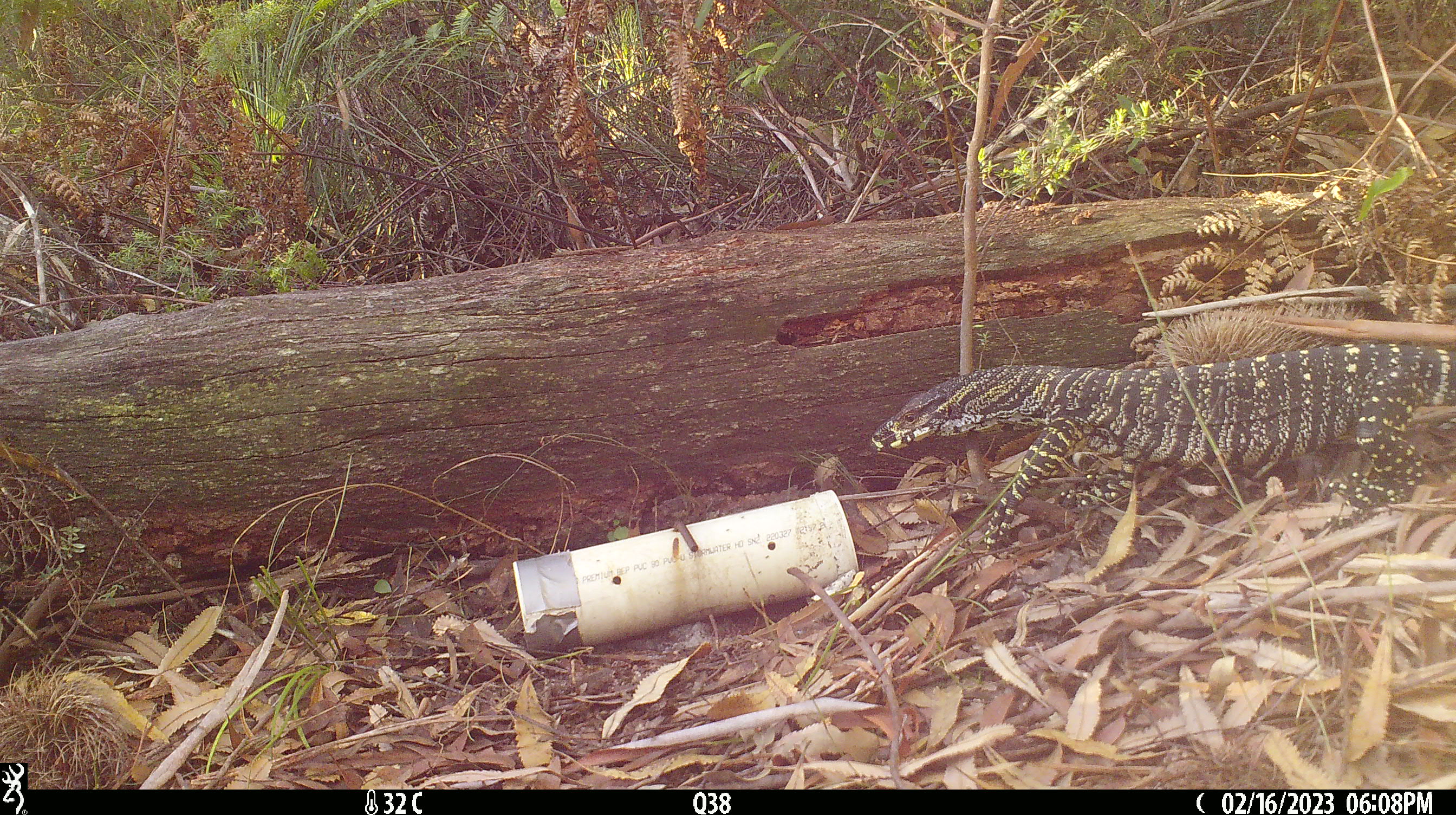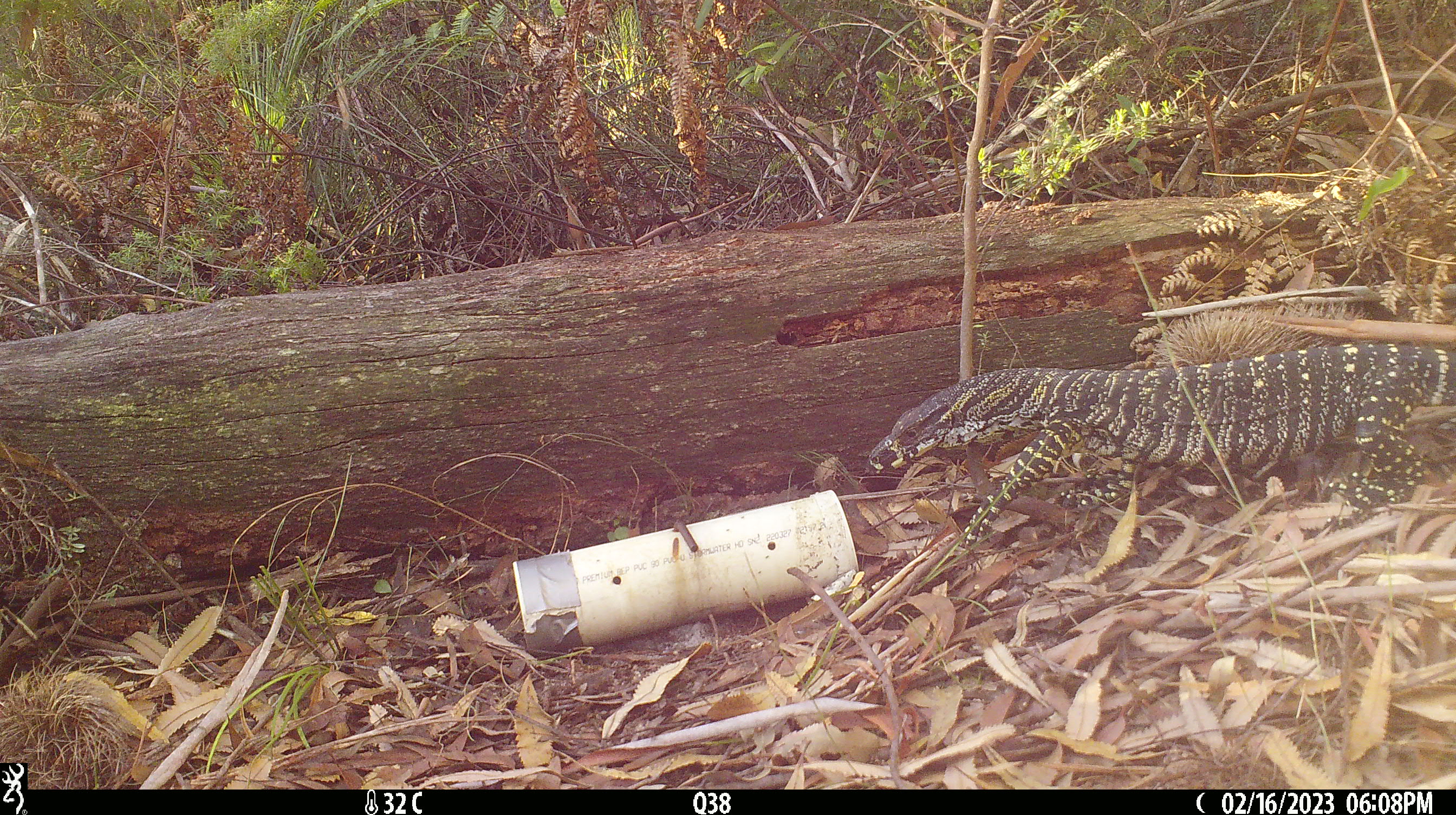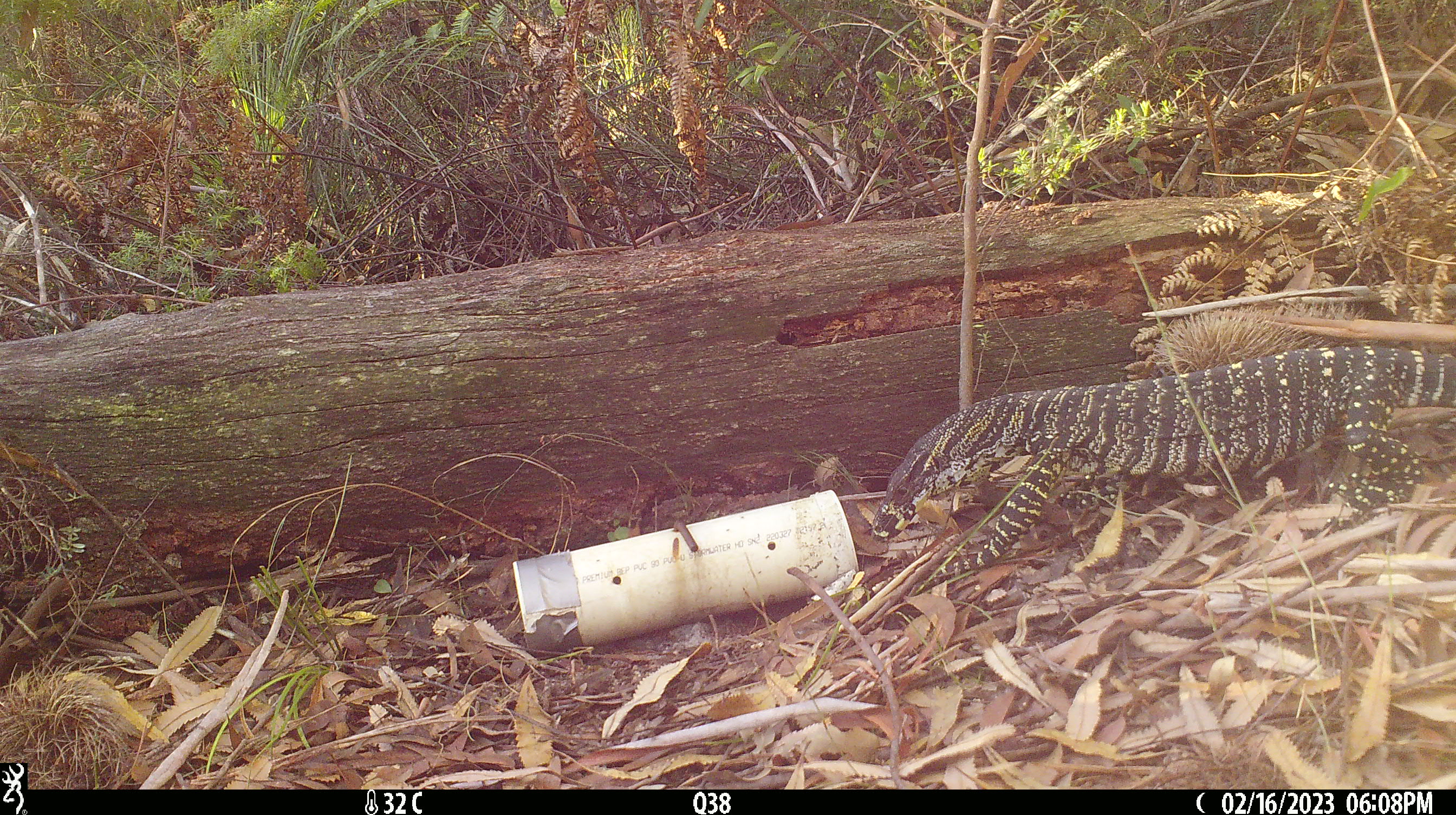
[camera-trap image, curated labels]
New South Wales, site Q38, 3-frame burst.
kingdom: Animalia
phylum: Chordata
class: Reptilia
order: Squamata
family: Varanidae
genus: Varanus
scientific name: Varanus varius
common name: lace monitor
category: goanna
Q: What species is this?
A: Goanna (lace monitor) (Varanus varius).